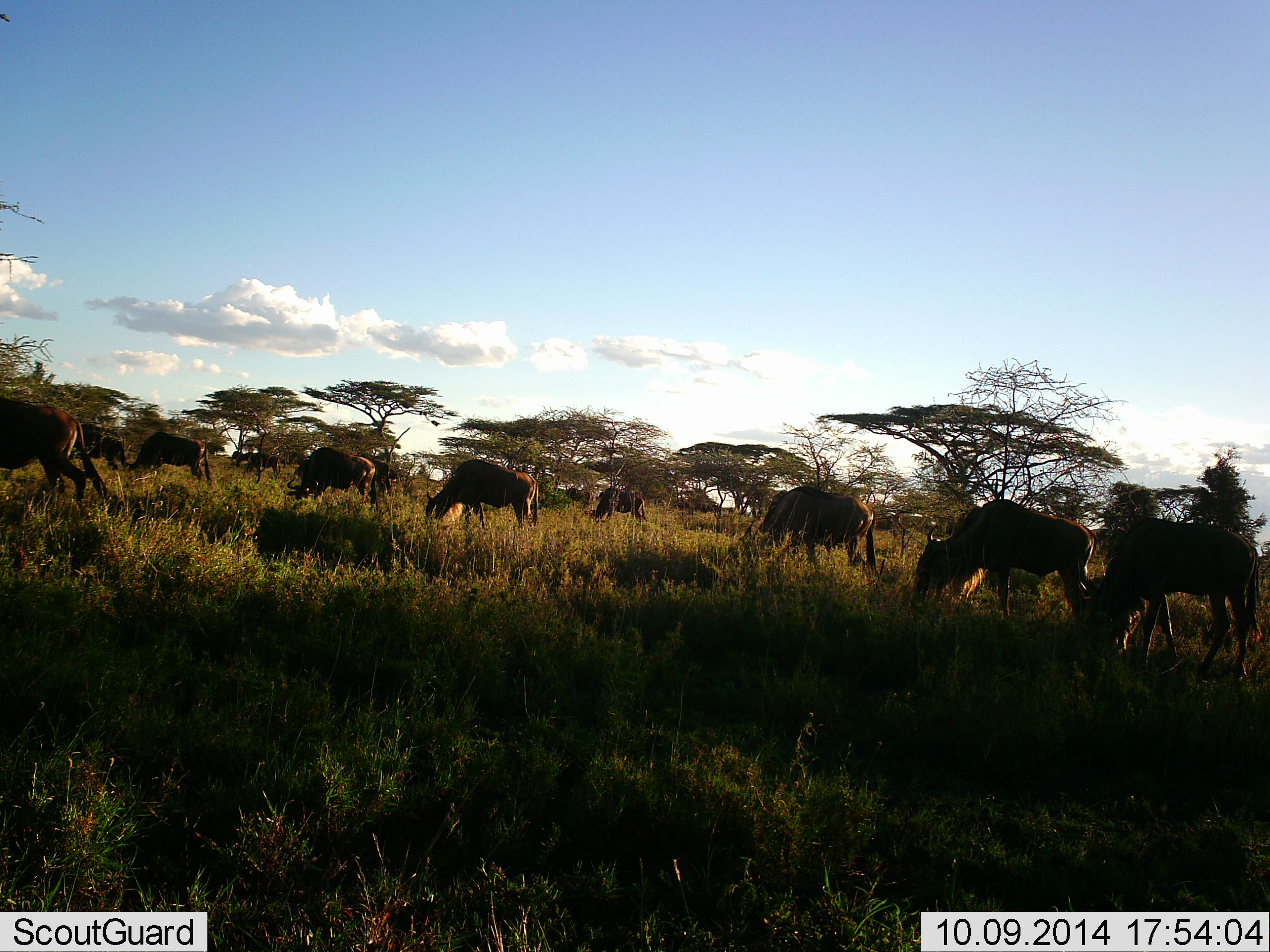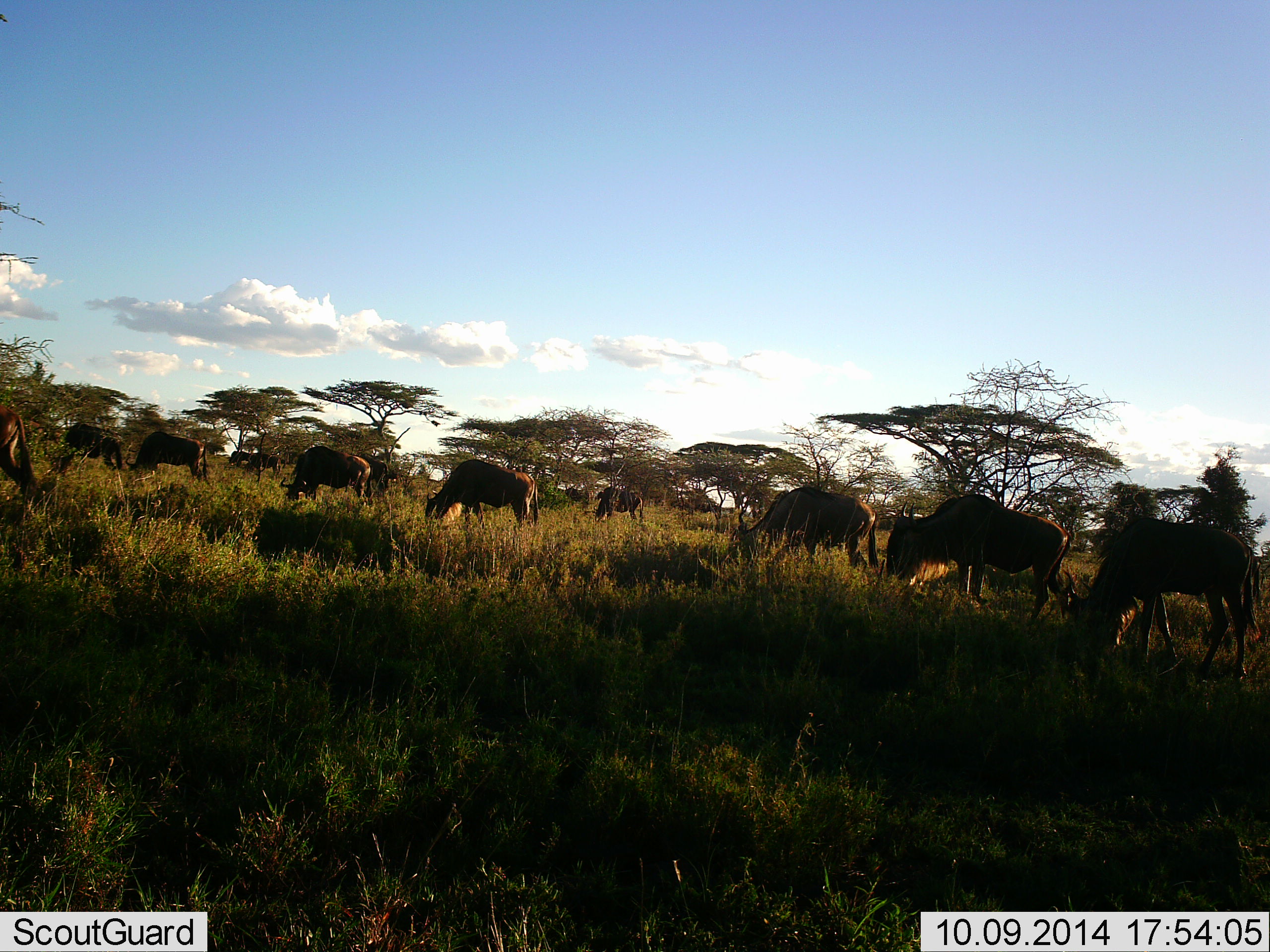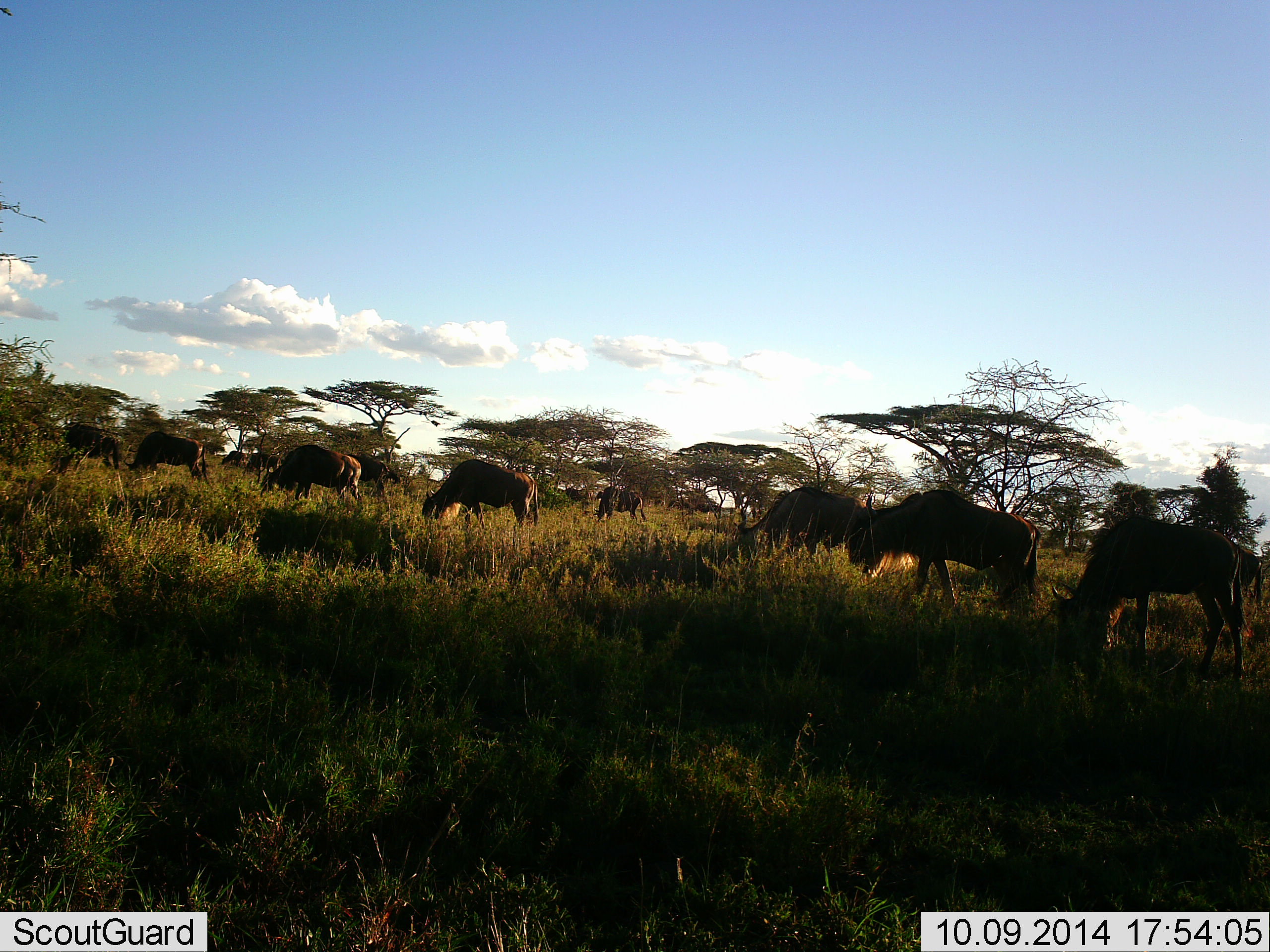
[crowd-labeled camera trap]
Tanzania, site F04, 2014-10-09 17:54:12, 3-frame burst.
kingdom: Animalia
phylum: Chordata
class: Mammalia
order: Artiodactyla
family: Bovidae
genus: Connochaetes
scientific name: Connochaetes taurinus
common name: blue wildebeest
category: wildebeest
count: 10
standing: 30%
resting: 0%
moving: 40%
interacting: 0%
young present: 0%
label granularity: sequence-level